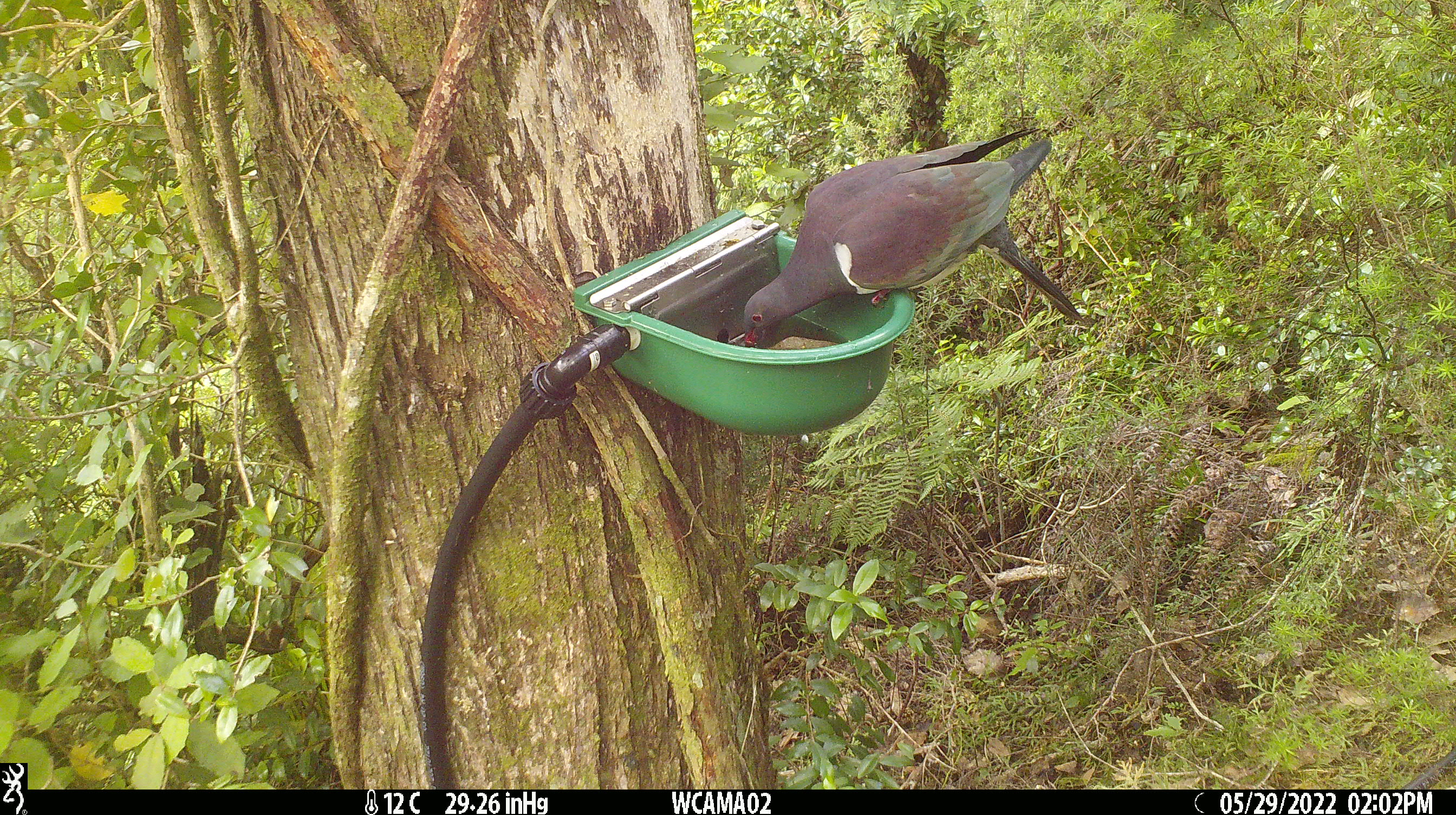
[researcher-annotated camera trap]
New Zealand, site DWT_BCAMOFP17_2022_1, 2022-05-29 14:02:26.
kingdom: Animalia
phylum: Chordata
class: Aves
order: Columbiformes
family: Columbidae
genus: Hemiphaga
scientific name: Hemiphaga novaeseelandiae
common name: new zealand pigeon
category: kereru